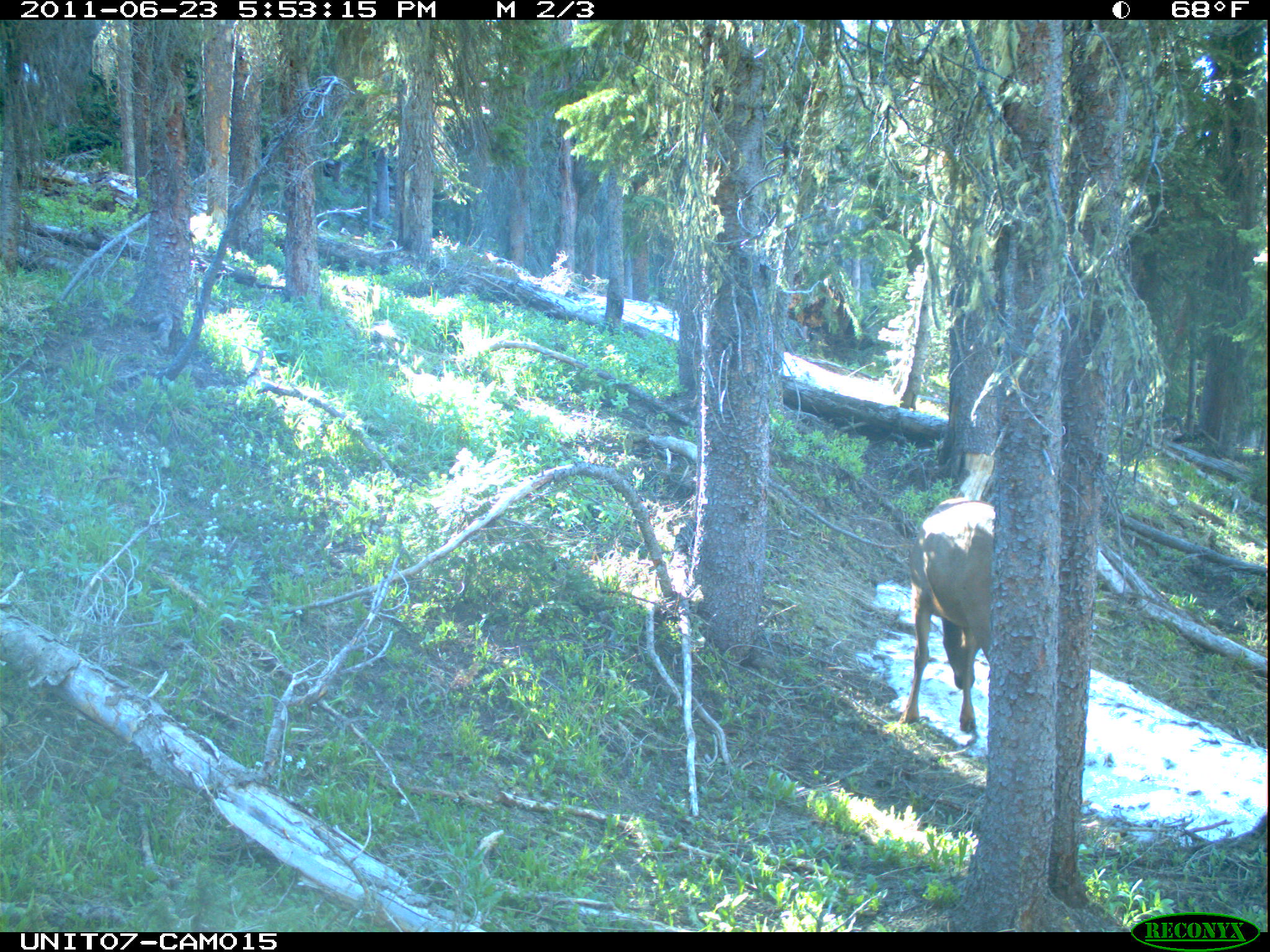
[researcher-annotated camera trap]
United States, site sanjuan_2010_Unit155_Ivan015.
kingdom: Animalia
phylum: Chordata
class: Mammalia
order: Artiodactyla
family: Cervidae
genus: Cervus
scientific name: Cervus elaphus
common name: red deer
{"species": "Cervus elaphus (red deer)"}